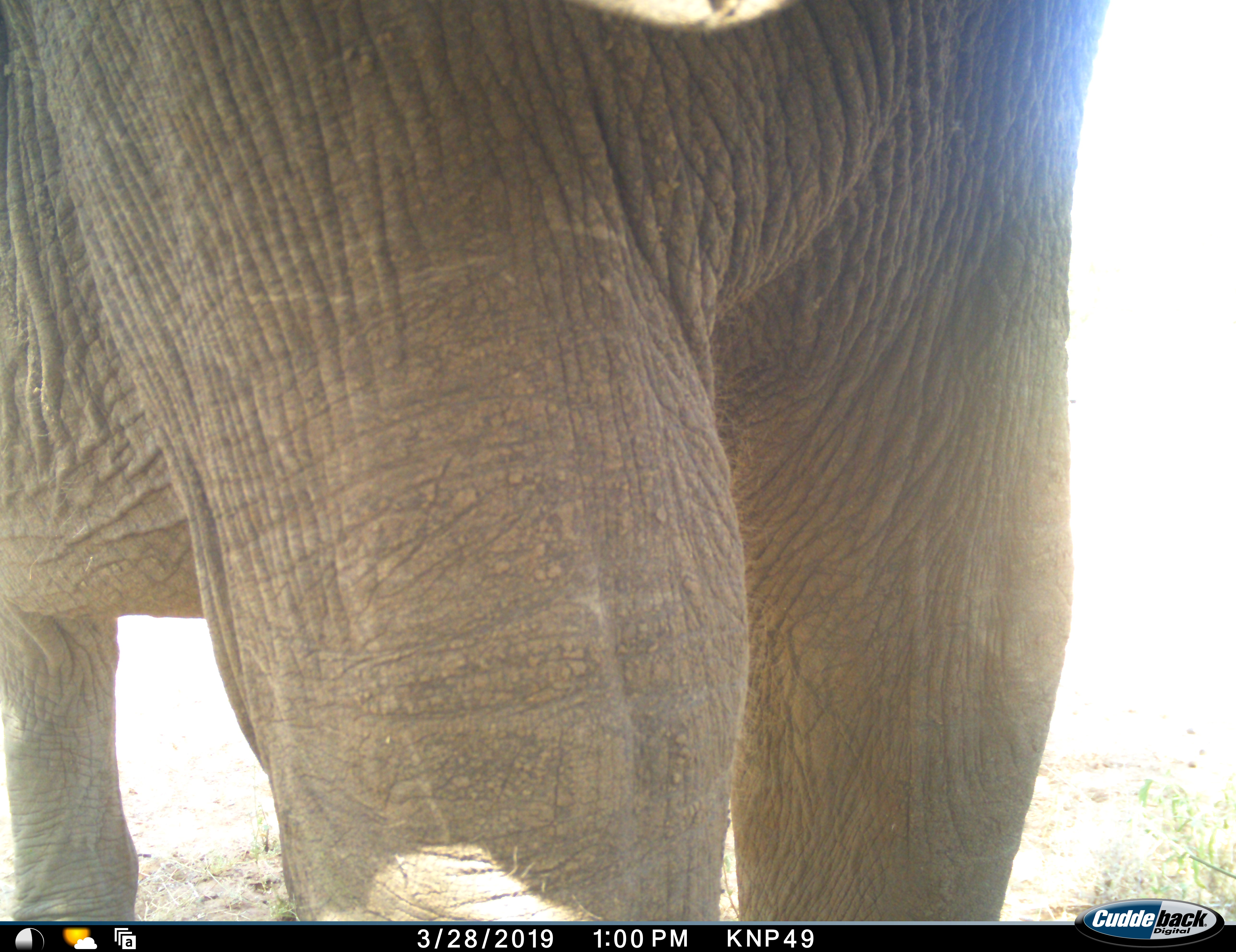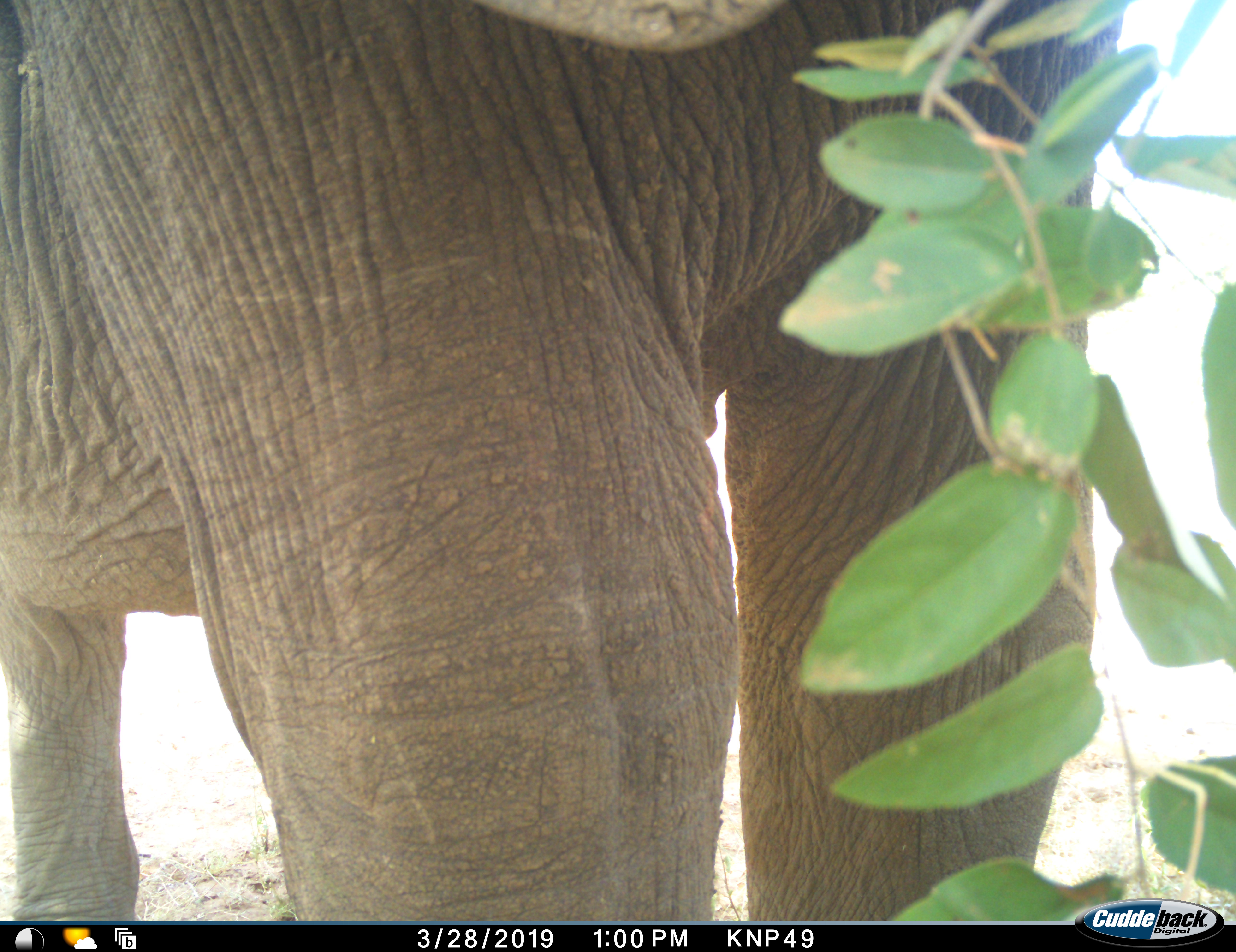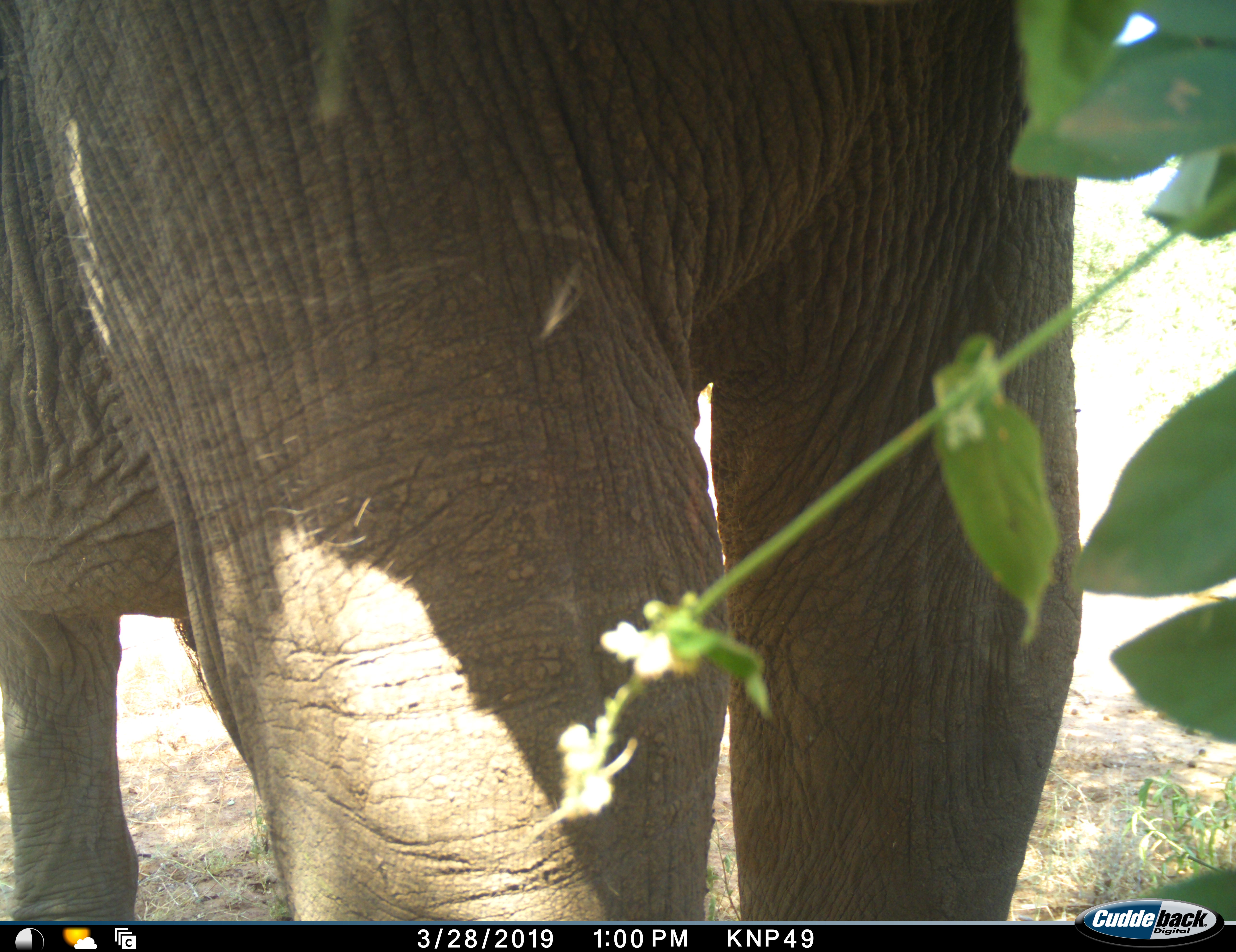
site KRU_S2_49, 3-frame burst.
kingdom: Animalia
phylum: Chordata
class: Mammalia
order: Proboscidea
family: Elephantidae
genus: Loxodonta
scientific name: Loxodonta africana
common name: african bush elephant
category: elephant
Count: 1.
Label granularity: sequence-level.